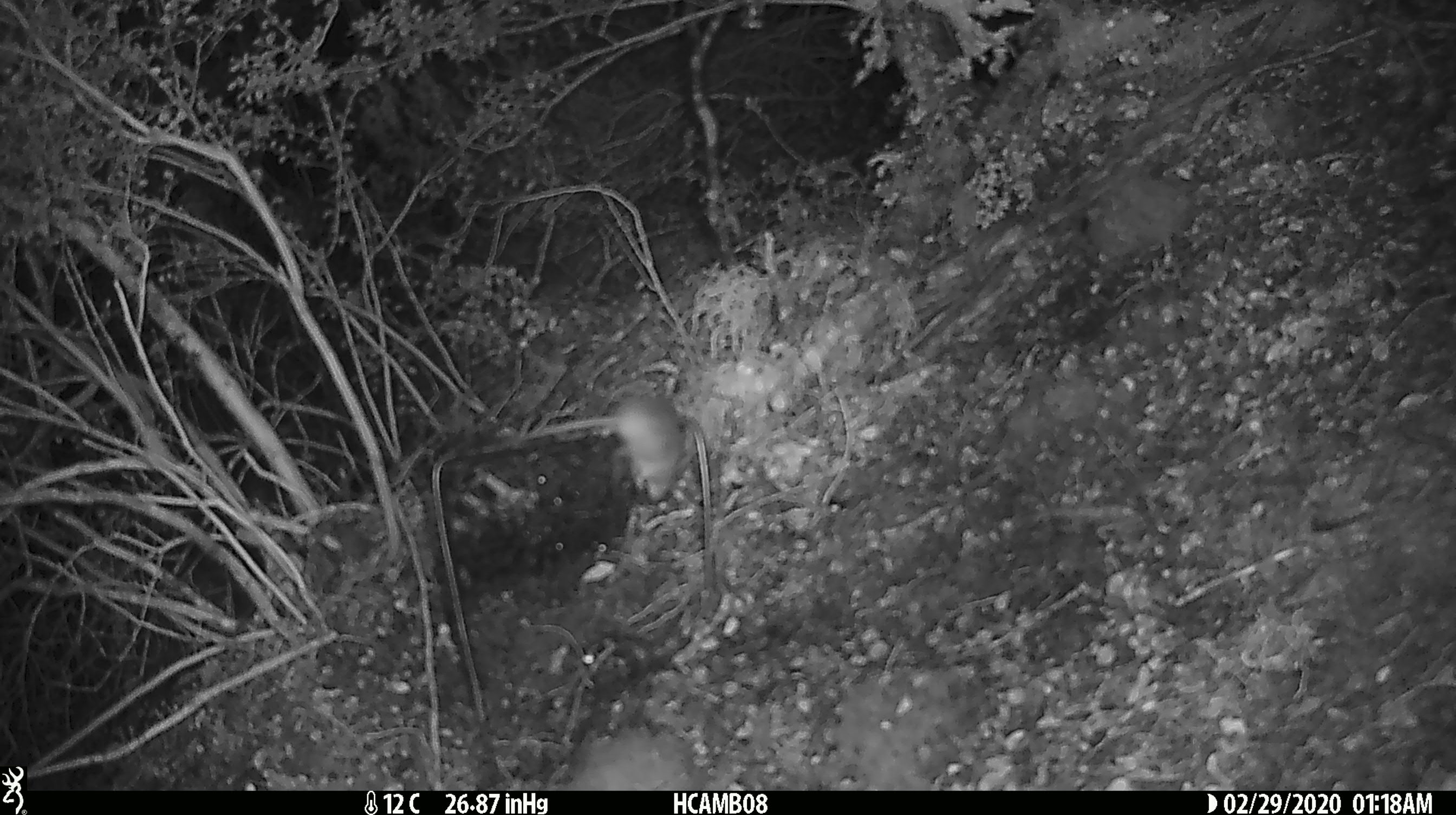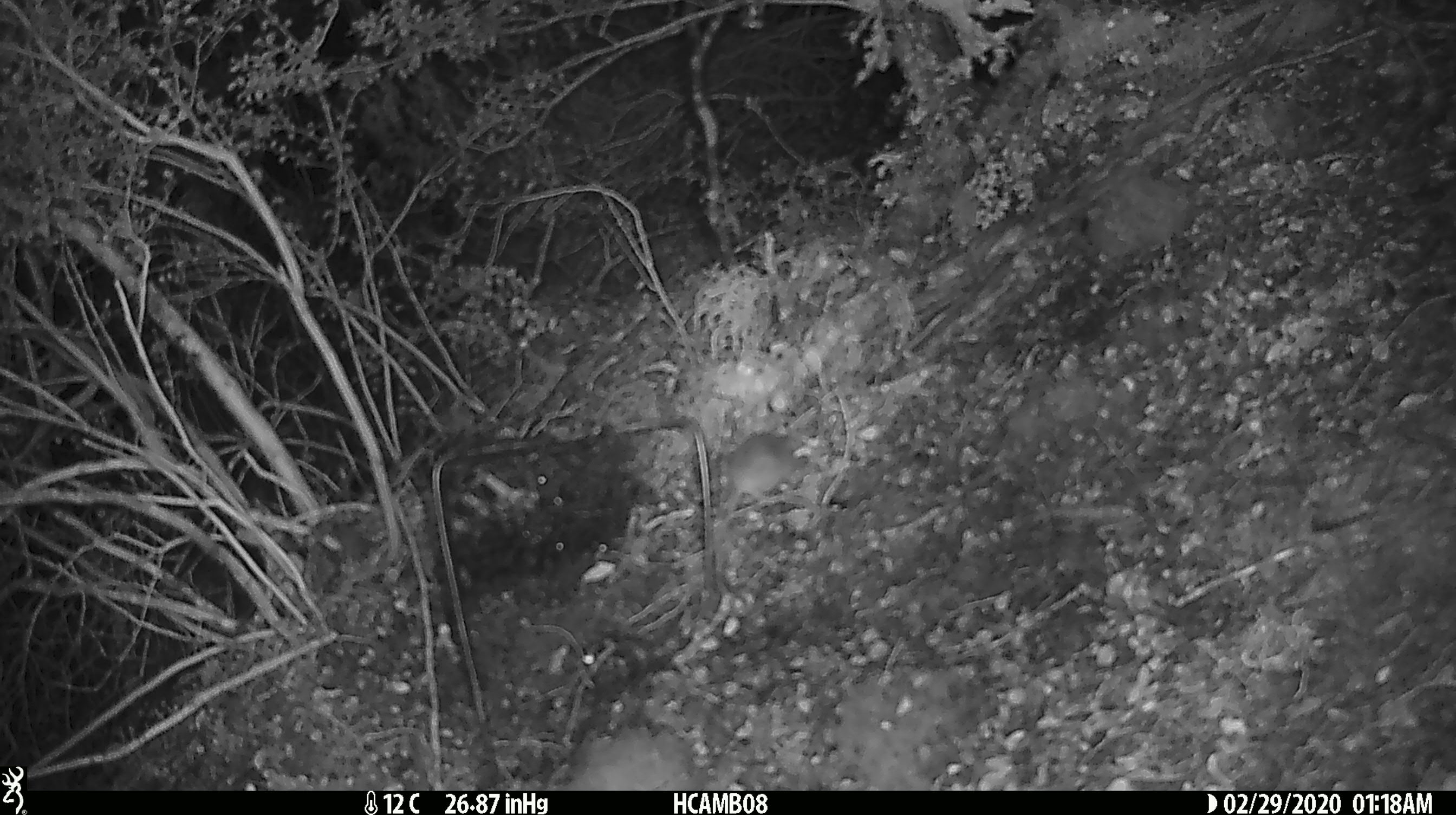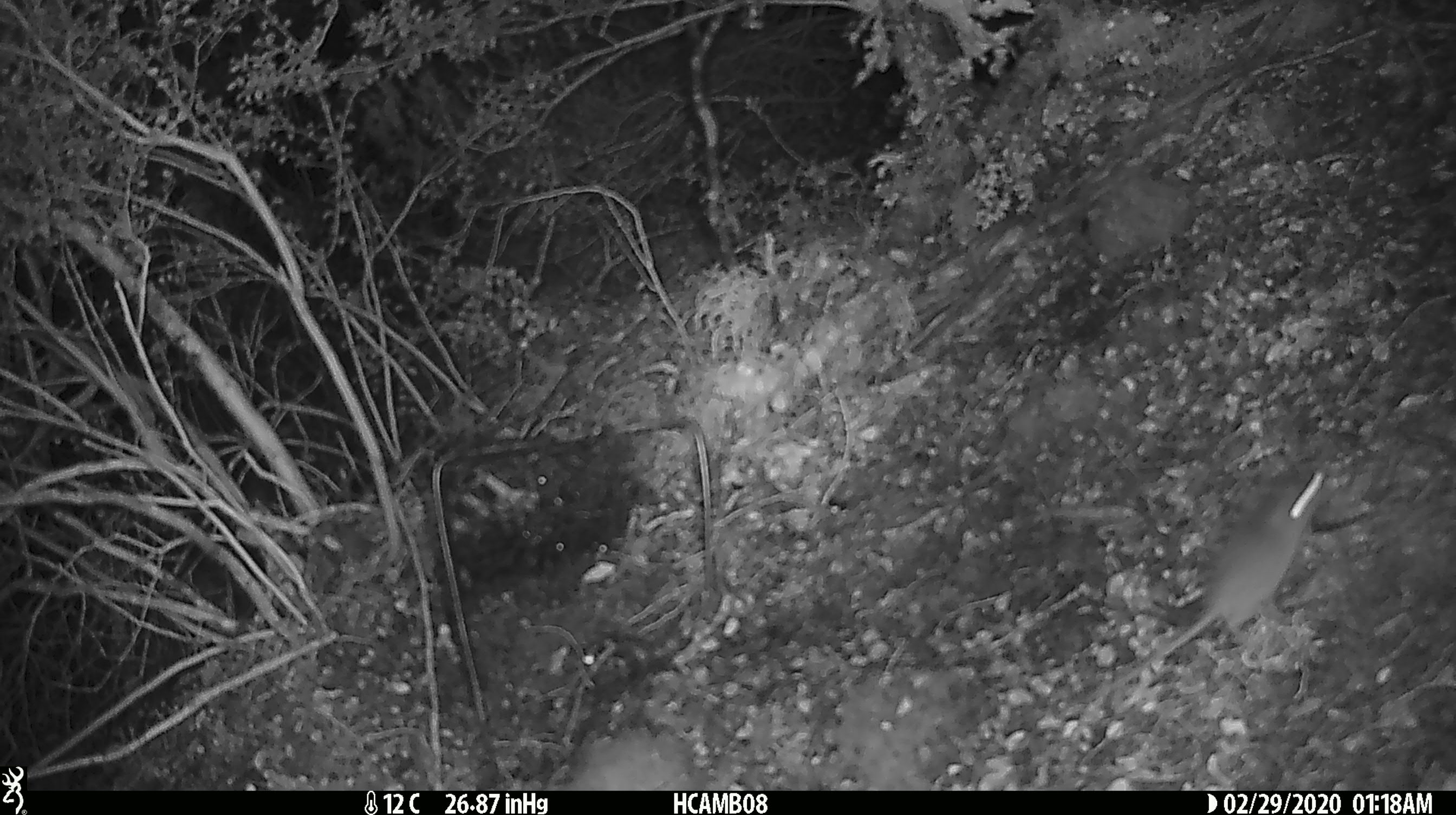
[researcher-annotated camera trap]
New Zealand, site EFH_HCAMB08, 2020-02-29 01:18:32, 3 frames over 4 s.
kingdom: Animalia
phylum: Chordata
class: Mammalia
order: Rodentia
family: Muridae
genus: Mus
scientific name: Mus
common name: mouse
Mouse (Mus).